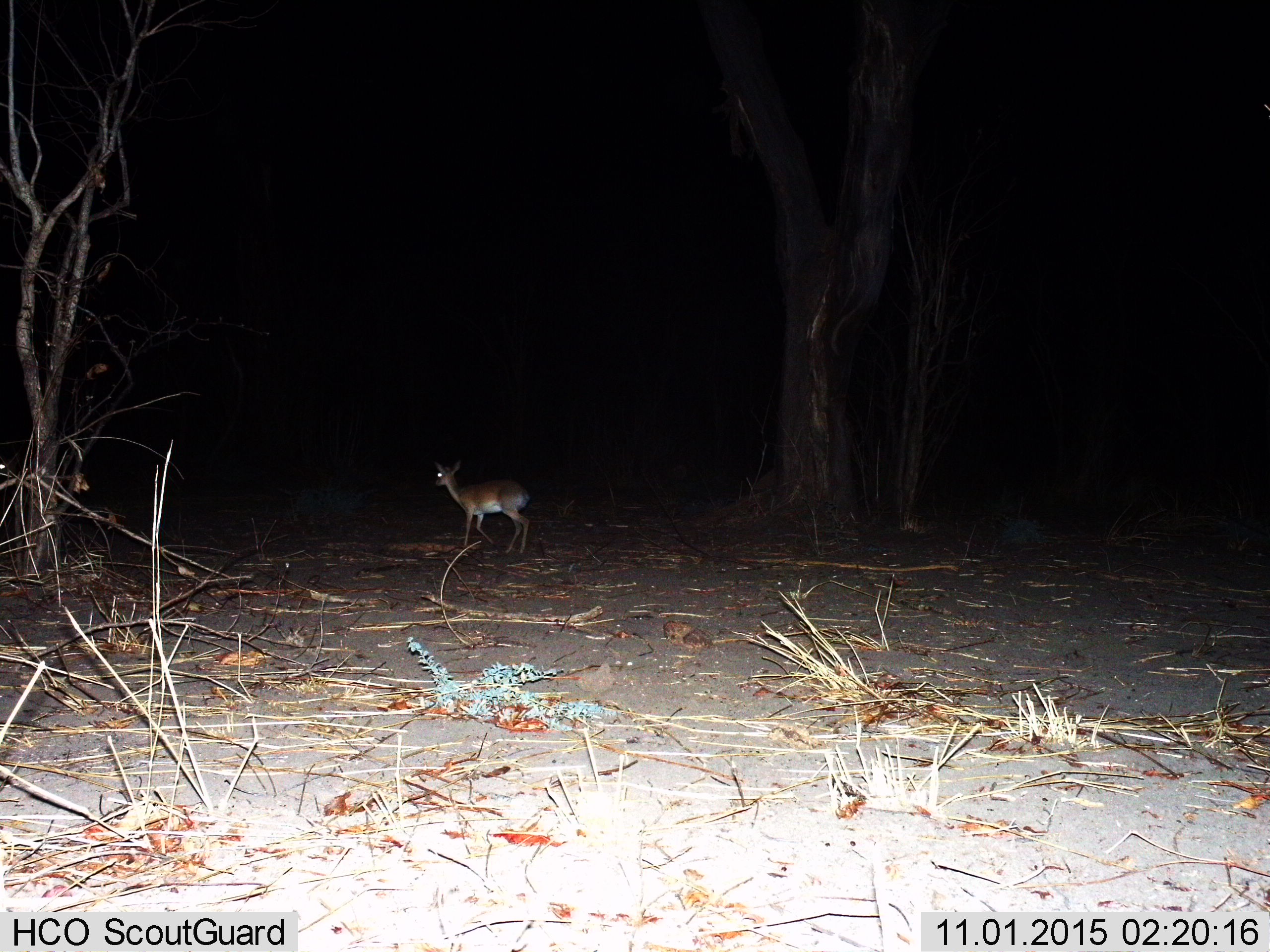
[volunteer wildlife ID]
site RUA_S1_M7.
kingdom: Animalia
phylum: Chordata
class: Mammalia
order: Artiodactyla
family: Bovidae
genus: Madoqua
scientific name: Madoqua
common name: dik-dik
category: dikdik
Dikdik (dik-dik) (Madoqua), count 1. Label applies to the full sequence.